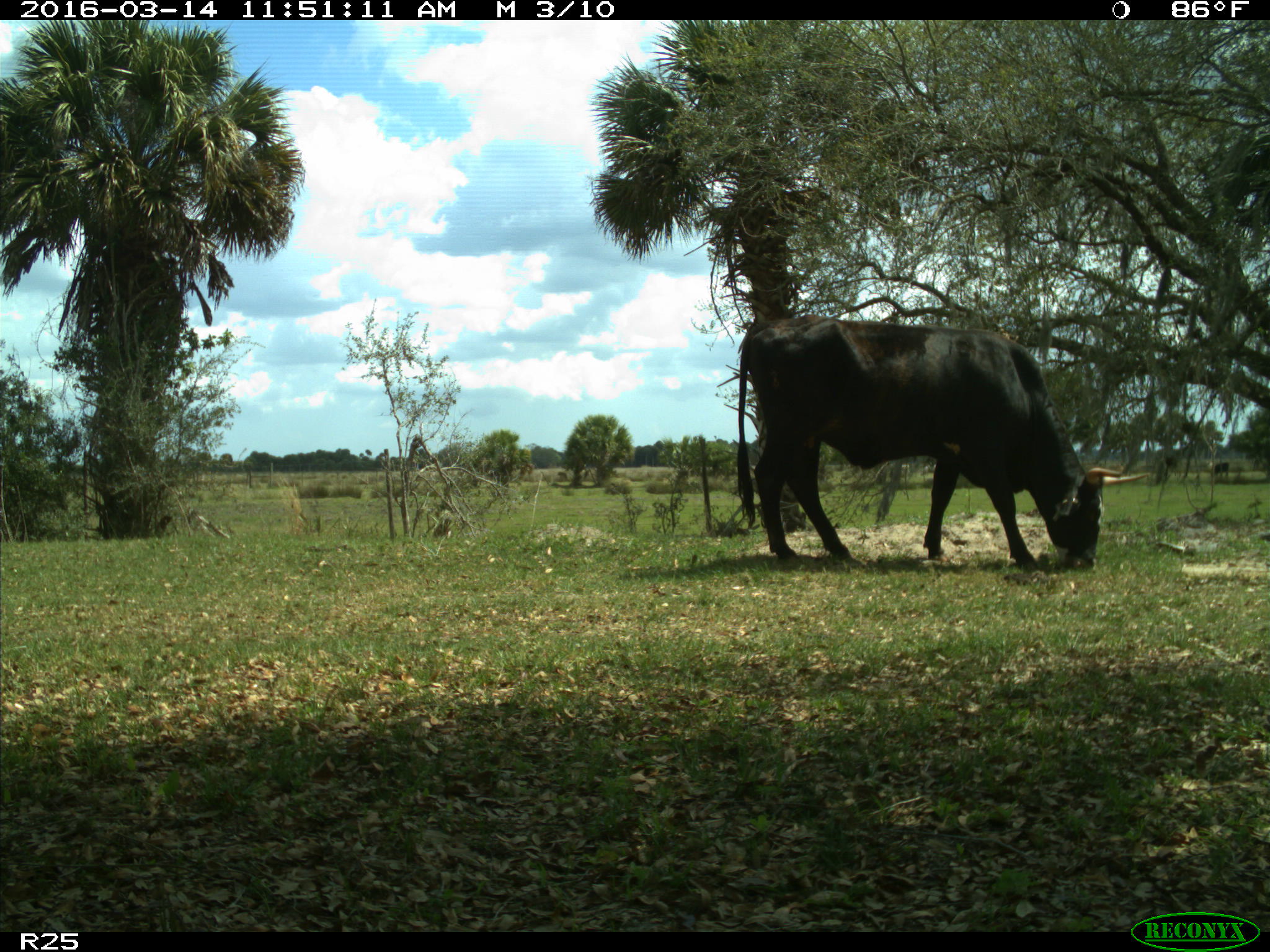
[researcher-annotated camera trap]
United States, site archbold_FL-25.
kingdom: Animalia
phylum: Chordata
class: Mammalia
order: Artiodactyla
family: Bovidae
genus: Bos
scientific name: Bos taurus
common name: domestic cow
Bos taurus (domestic cow).